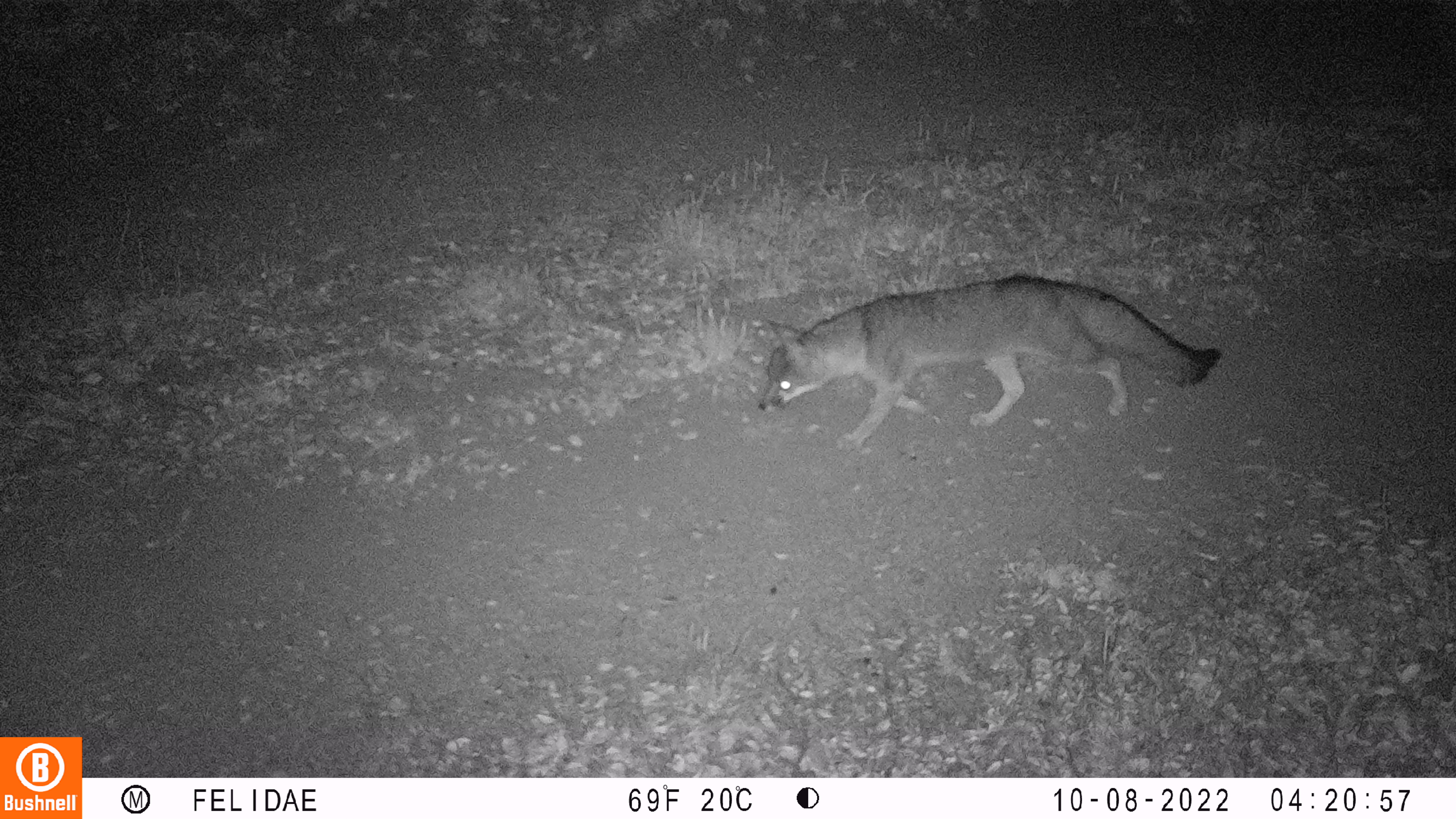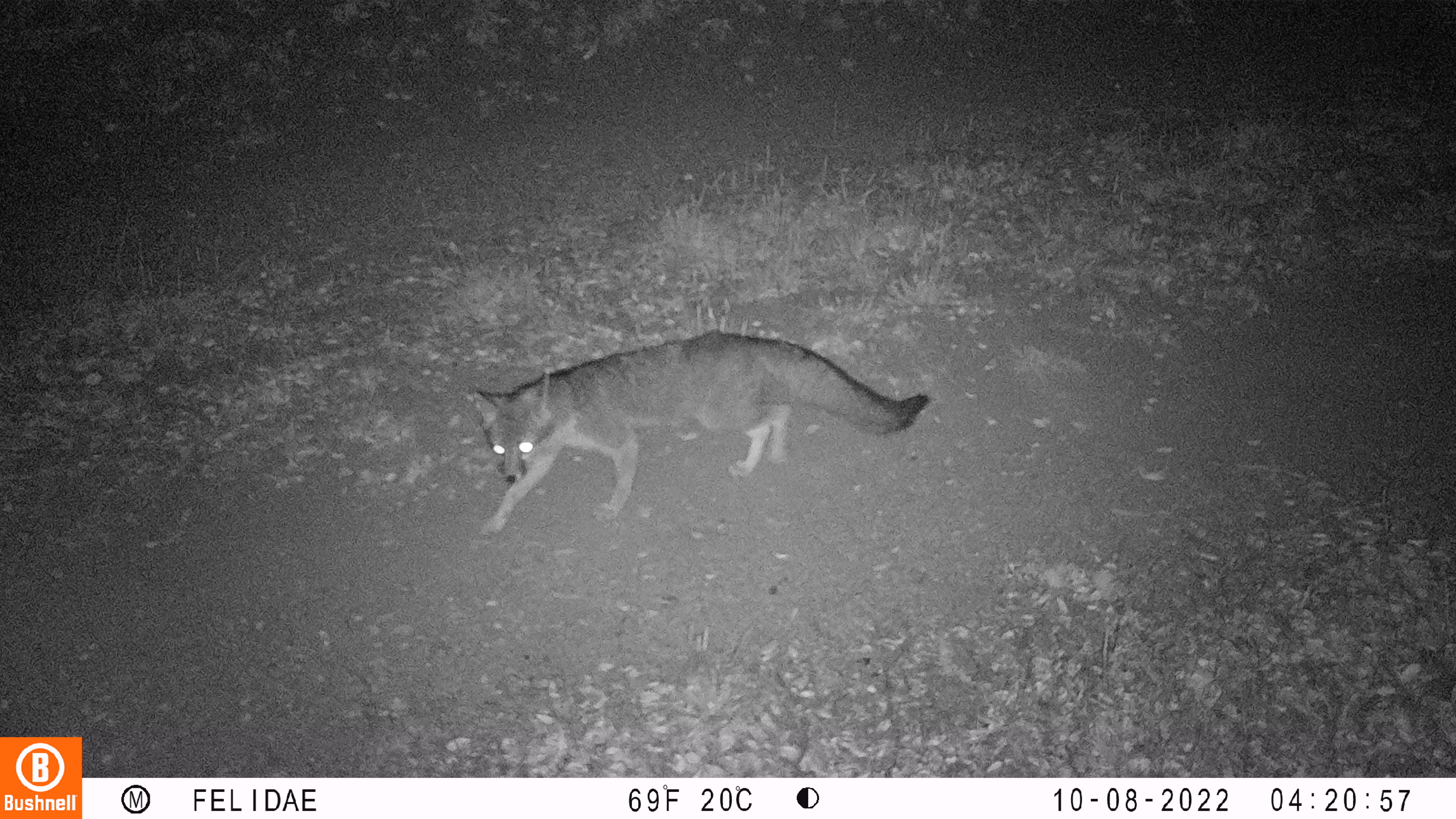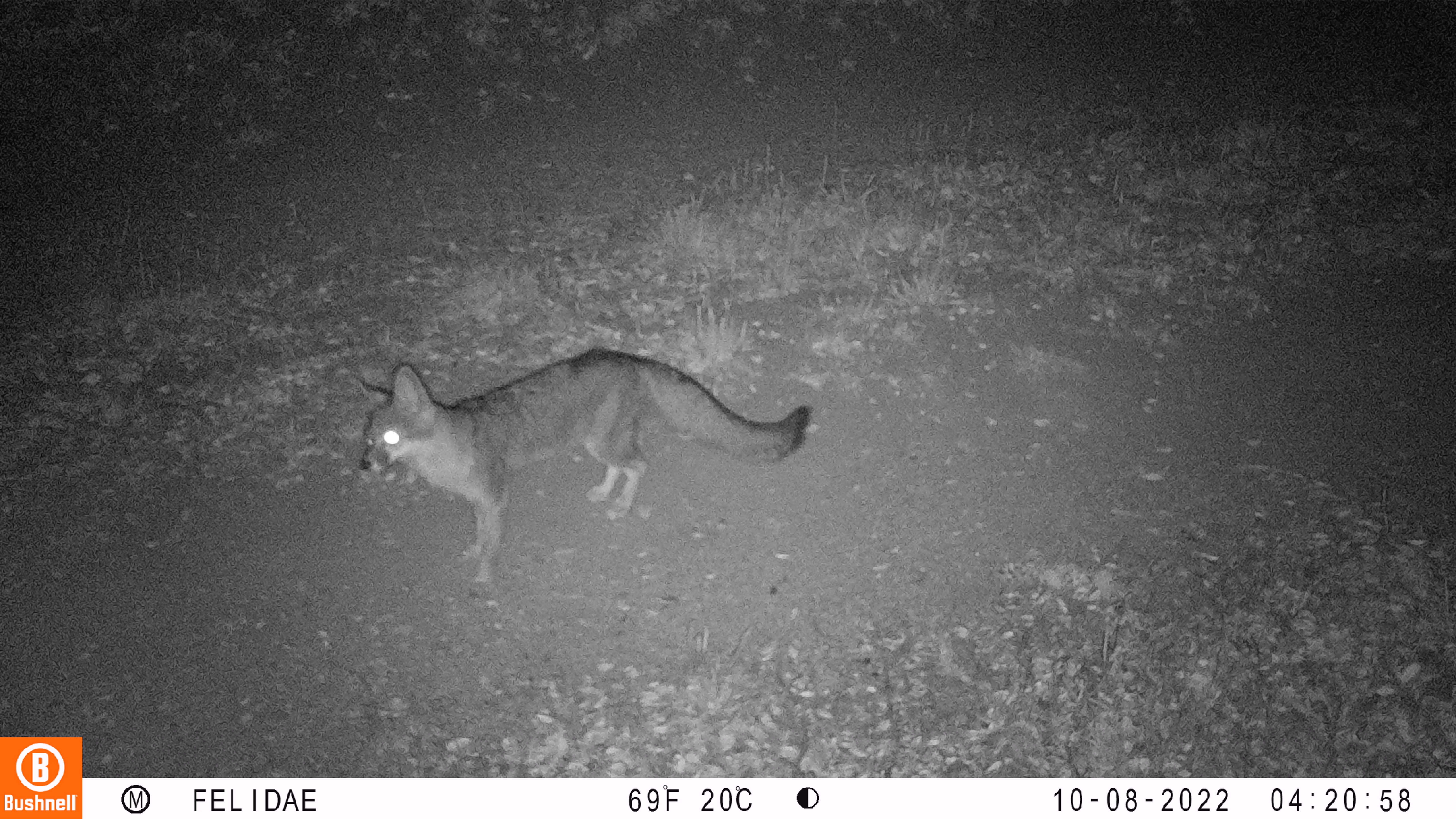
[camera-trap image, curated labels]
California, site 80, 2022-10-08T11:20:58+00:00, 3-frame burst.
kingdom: Animalia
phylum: Chordata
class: Mammalia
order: Carnivora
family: Canidae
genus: Urocyon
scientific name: Urocyon cinereoargenteus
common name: gray fox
Gray fox (Urocyon cinereoargenteus).